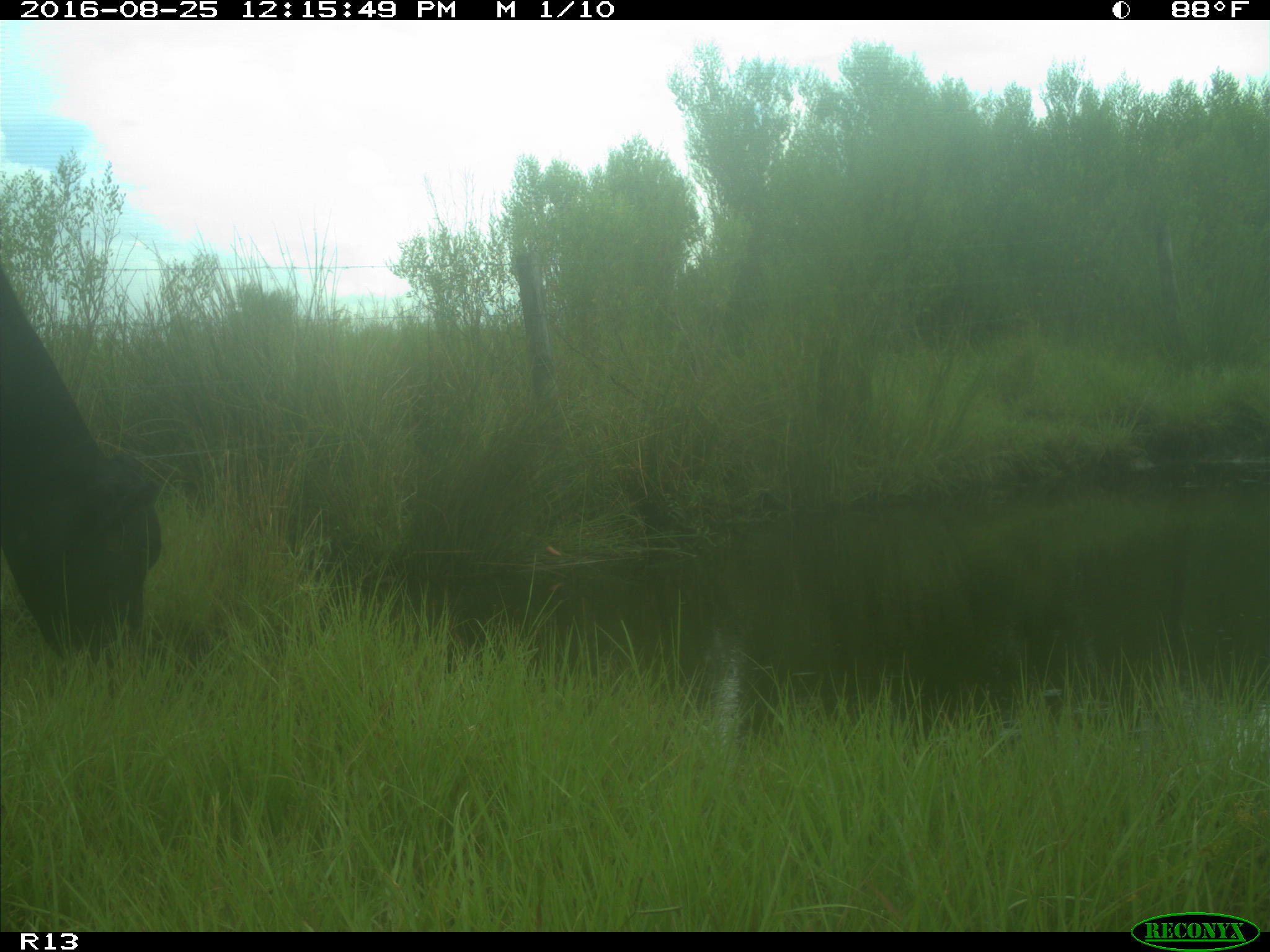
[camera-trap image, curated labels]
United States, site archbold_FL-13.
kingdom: Animalia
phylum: Chordata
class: Mammalia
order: Artiodactyla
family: Bovidae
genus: Bos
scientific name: Bos taurus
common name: domestic cow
Bos taurus (domestic cow).